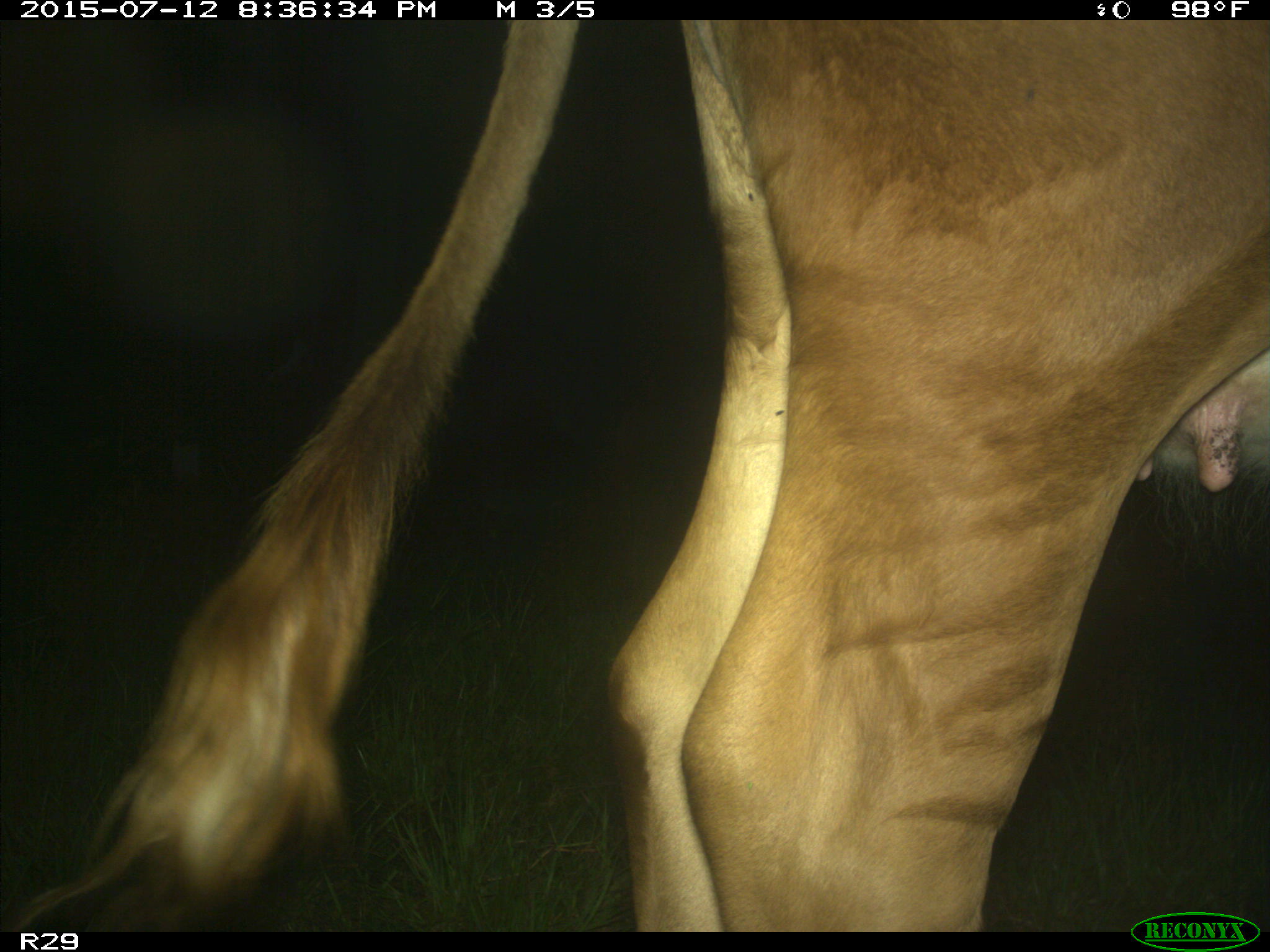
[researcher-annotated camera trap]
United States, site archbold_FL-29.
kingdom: Animalia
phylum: Chordata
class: Mammalia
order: Artiodactyla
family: Bovidae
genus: Bos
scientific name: Bos taurus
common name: domestic cow